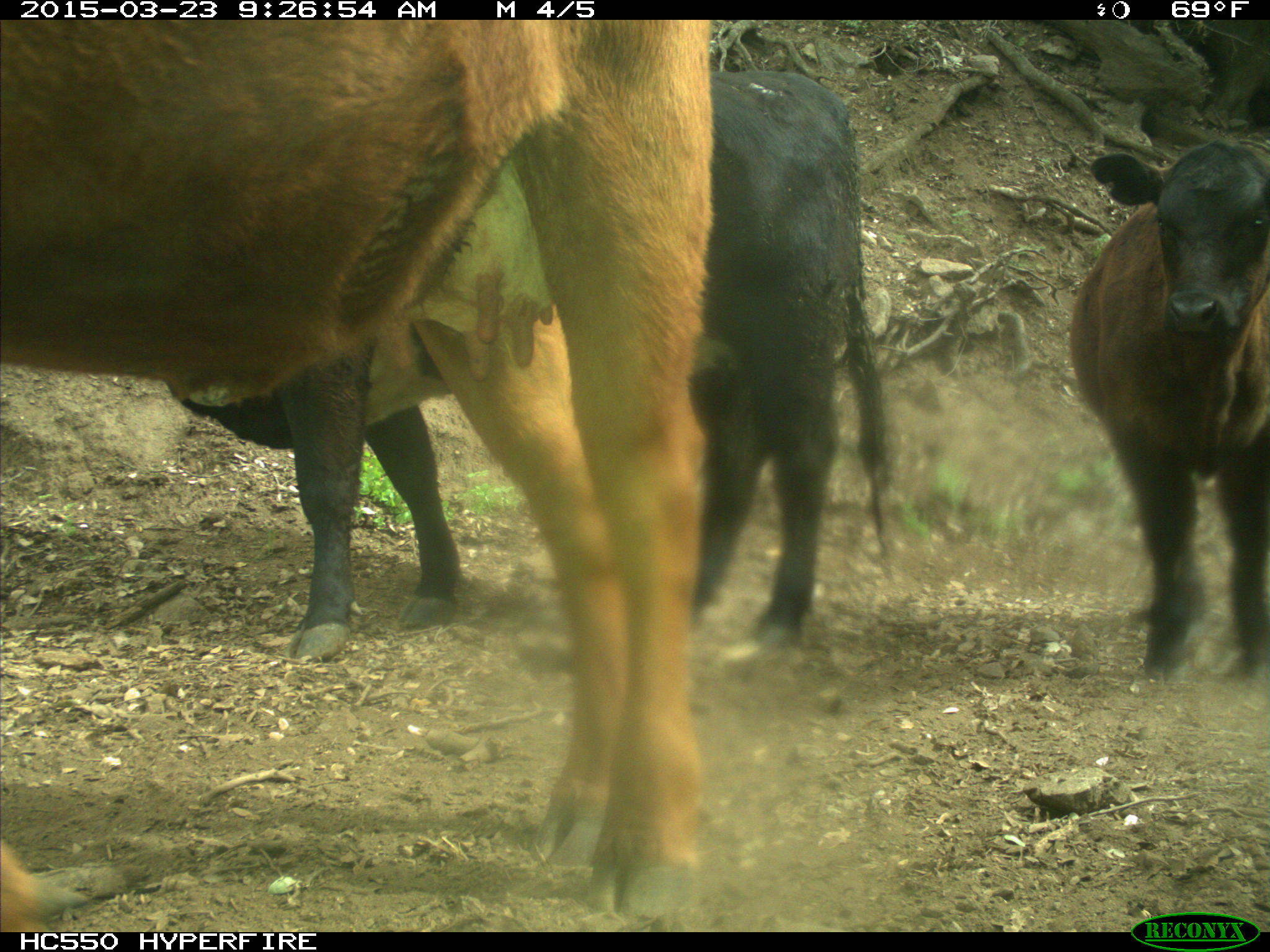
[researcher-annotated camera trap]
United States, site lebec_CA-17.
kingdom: Animalia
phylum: Chordata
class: Mammalia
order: Artiodactyla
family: Bovidae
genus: Bos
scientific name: Bos taurus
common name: domestic cow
Bos taurus (domestic cow).